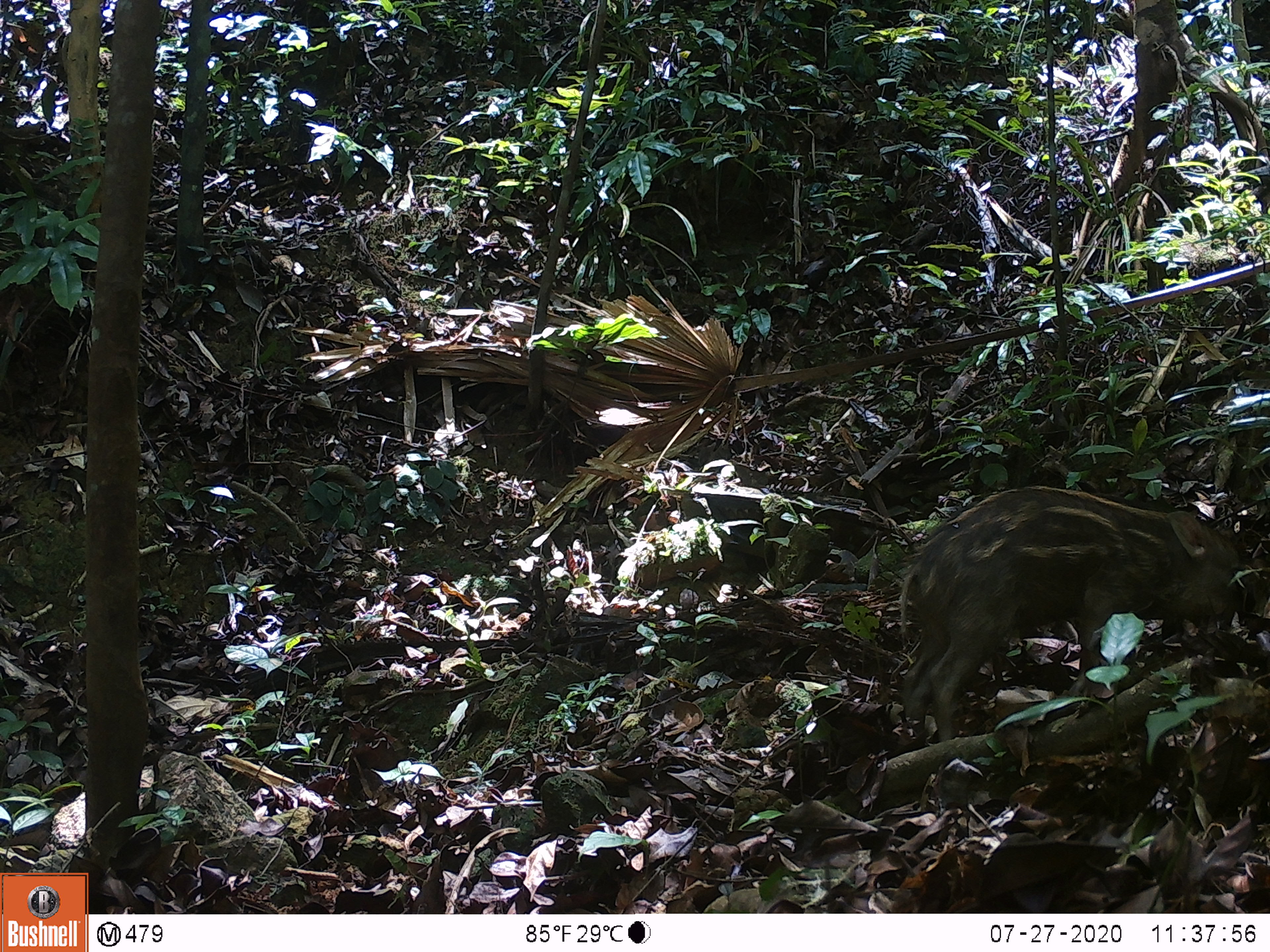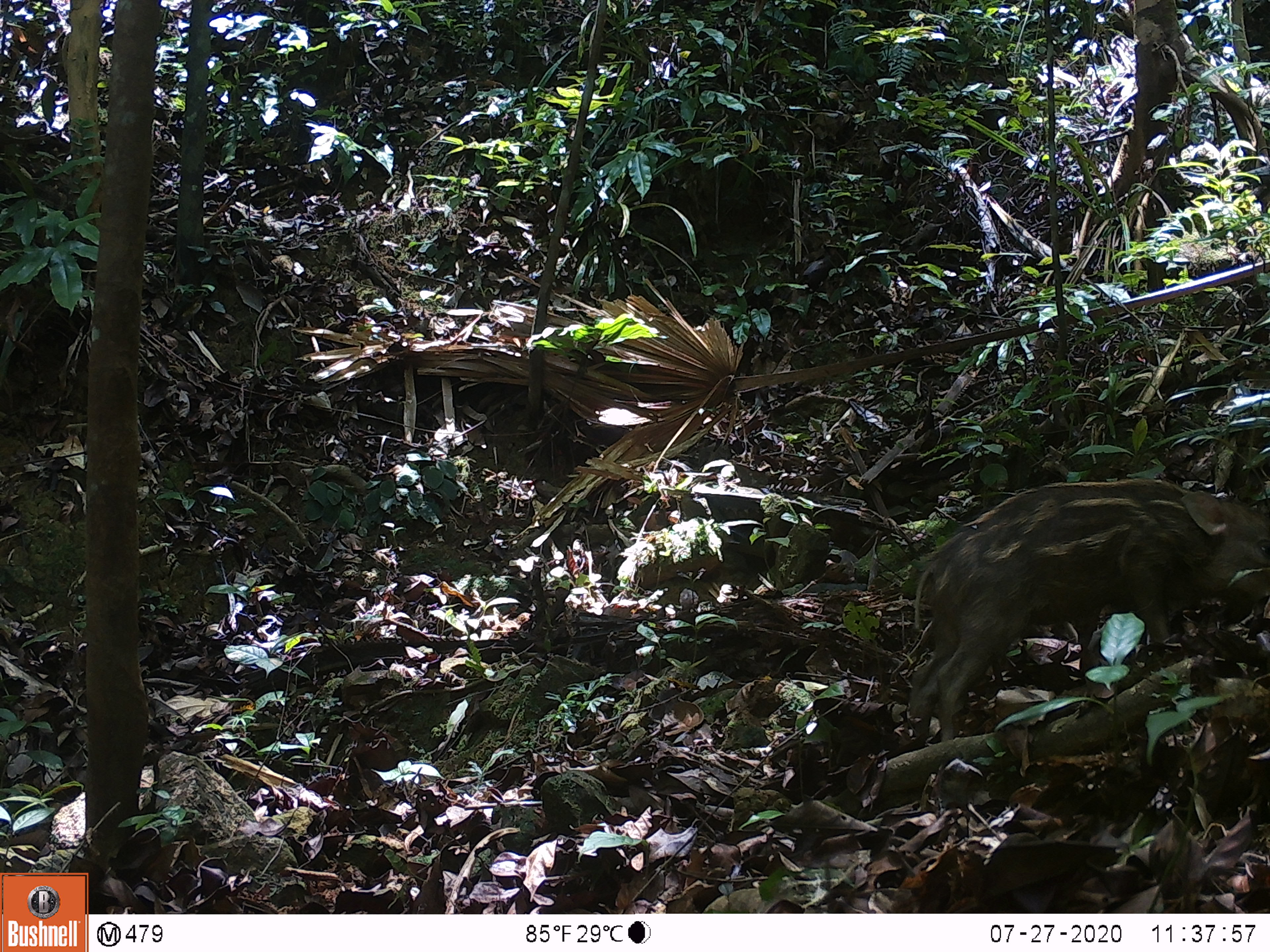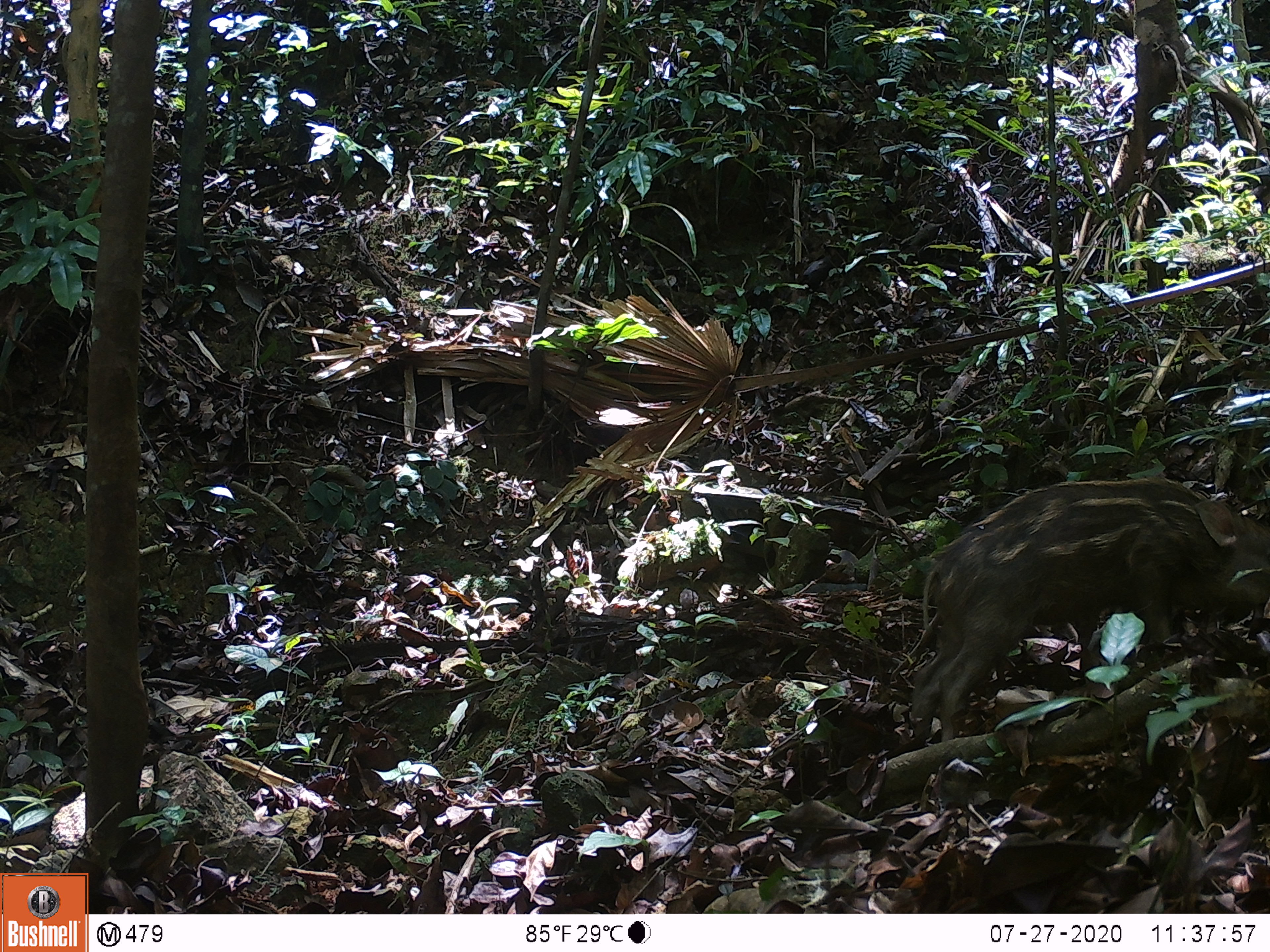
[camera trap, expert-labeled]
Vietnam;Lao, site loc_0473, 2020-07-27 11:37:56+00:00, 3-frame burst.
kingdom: Animalia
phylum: Chordata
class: Mammalia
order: Artiodactyla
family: Suidae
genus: Sus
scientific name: Sus scrofa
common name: eurasian wild pig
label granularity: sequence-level